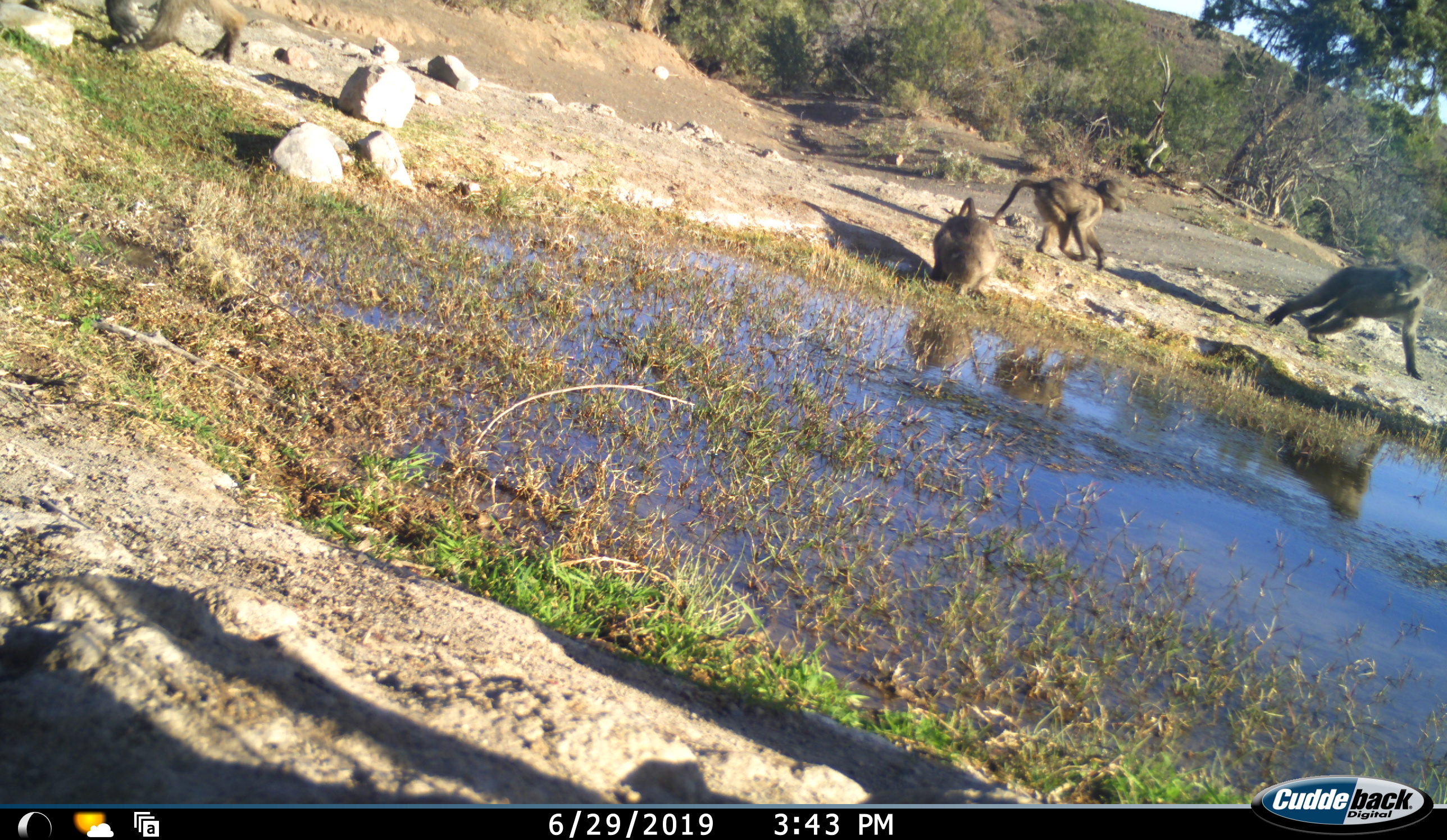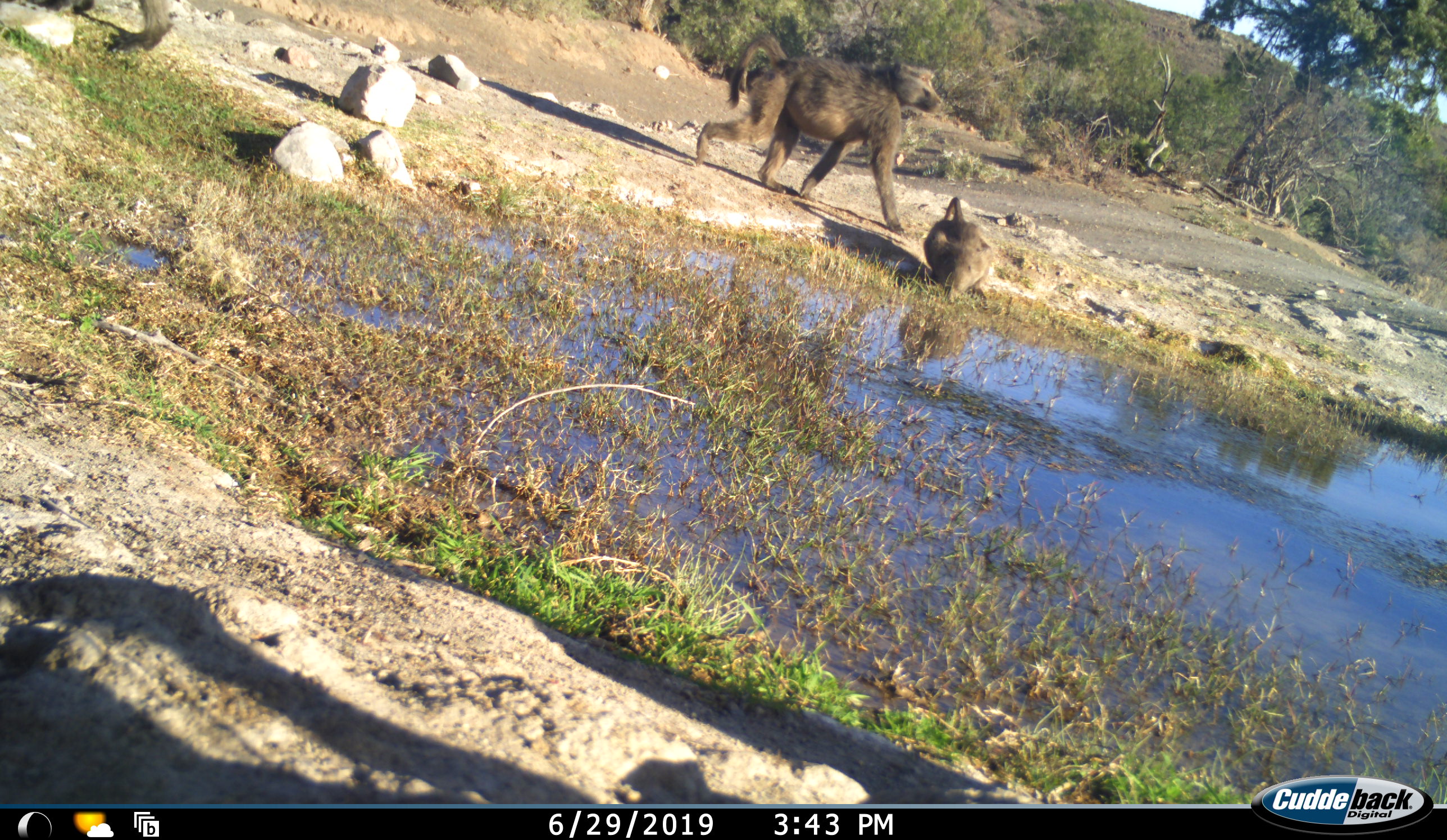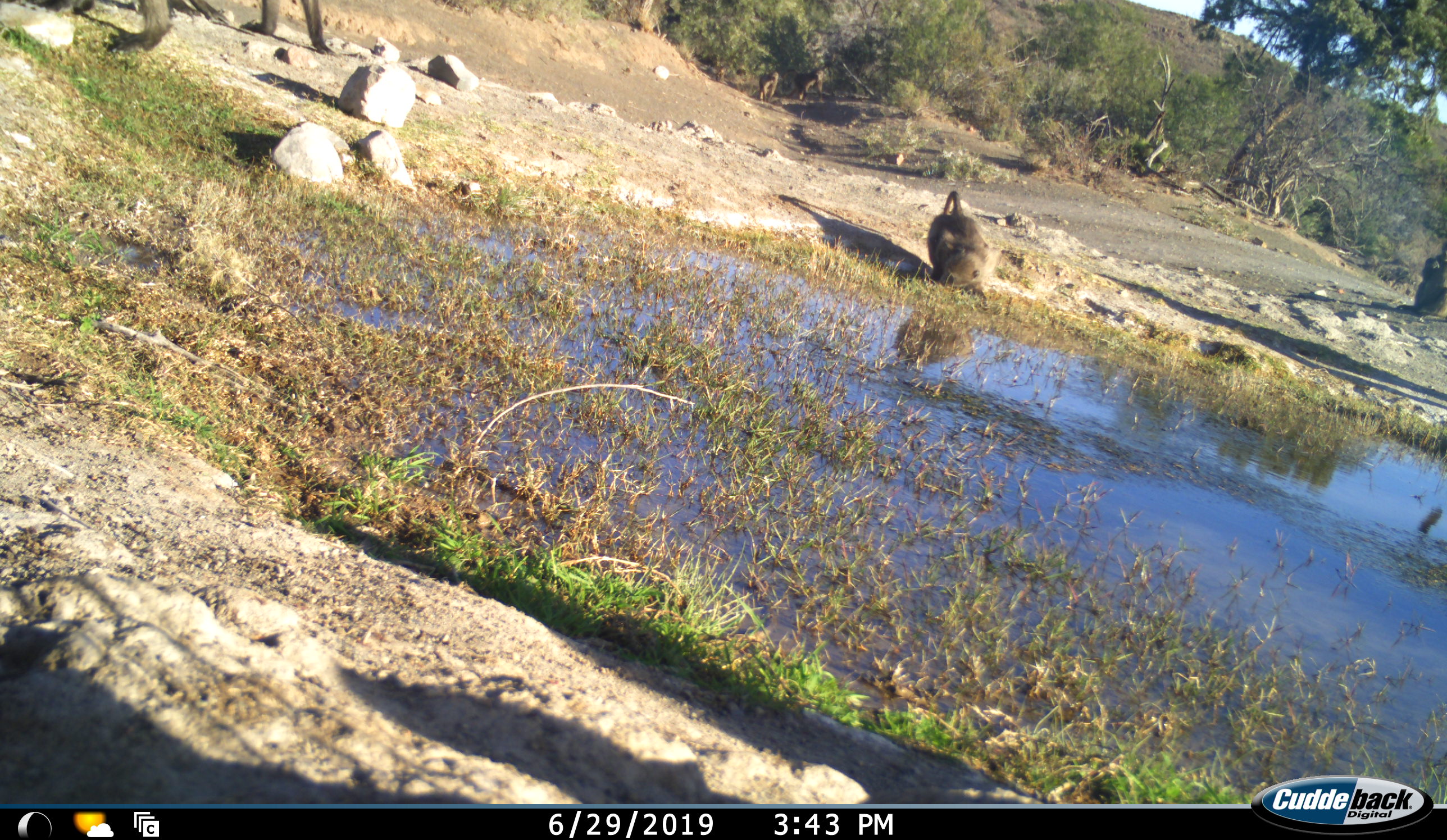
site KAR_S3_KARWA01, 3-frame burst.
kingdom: Animalia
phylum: Chordata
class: Mammalia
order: Primates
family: Cercopithecidae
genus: Papio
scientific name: Papio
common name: baboon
Baboon (Papio), count 4. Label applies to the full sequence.